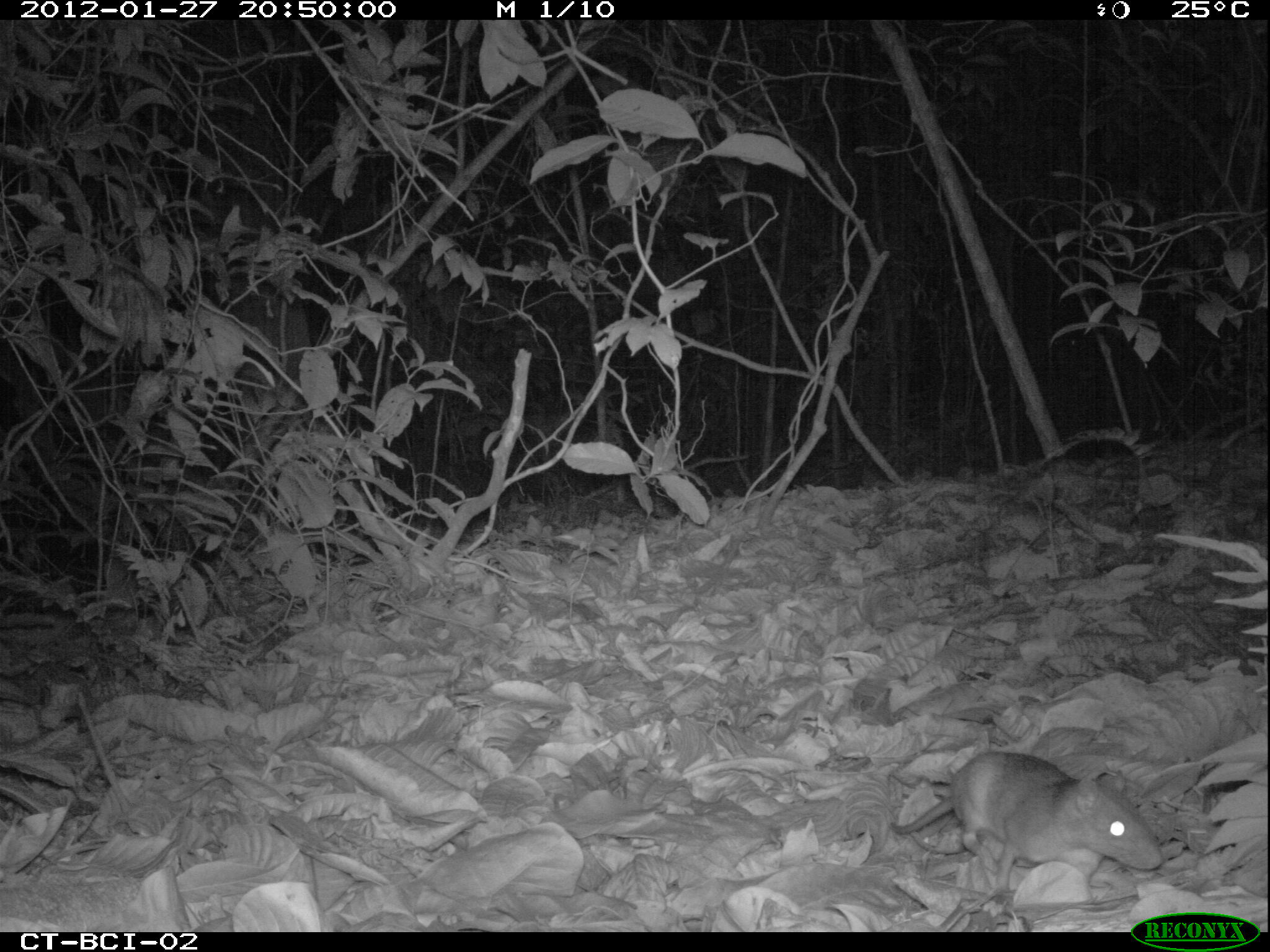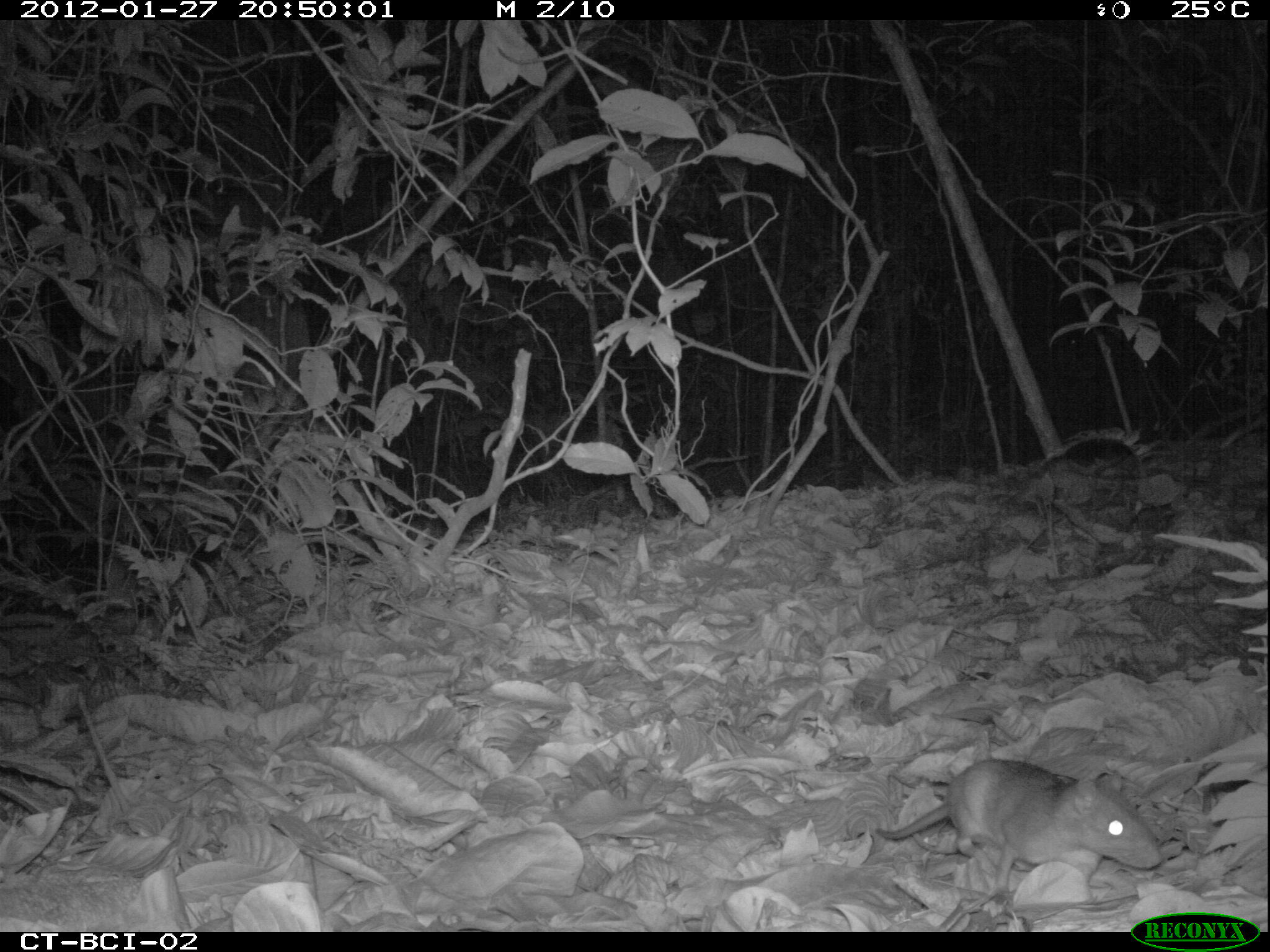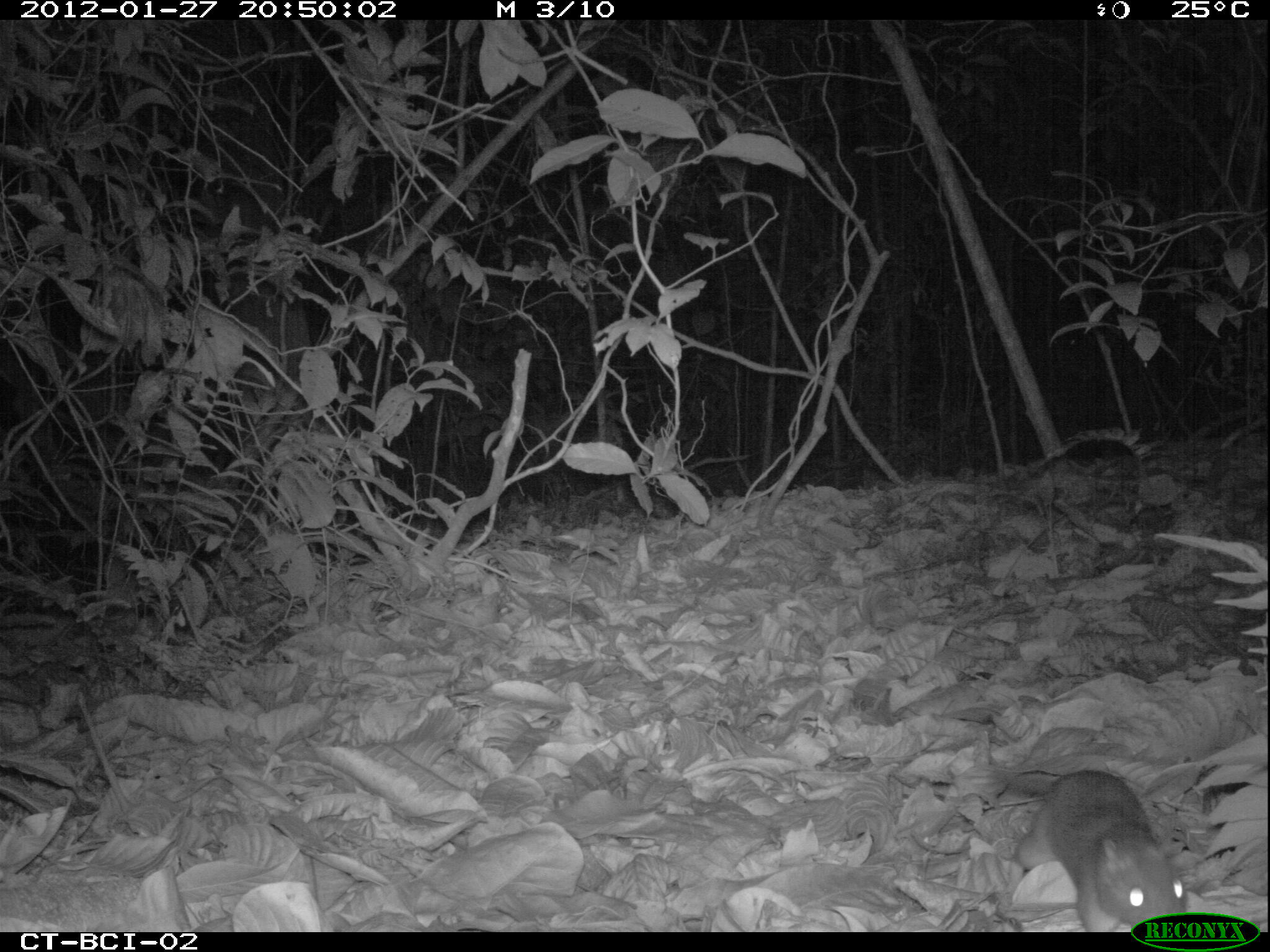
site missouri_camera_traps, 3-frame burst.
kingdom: Animalia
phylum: Chordata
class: Mammalia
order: Rodentia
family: Muridae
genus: Rattus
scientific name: Rattus praetor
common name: spiny rat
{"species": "spiny rat (Rattus praetor)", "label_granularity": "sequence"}